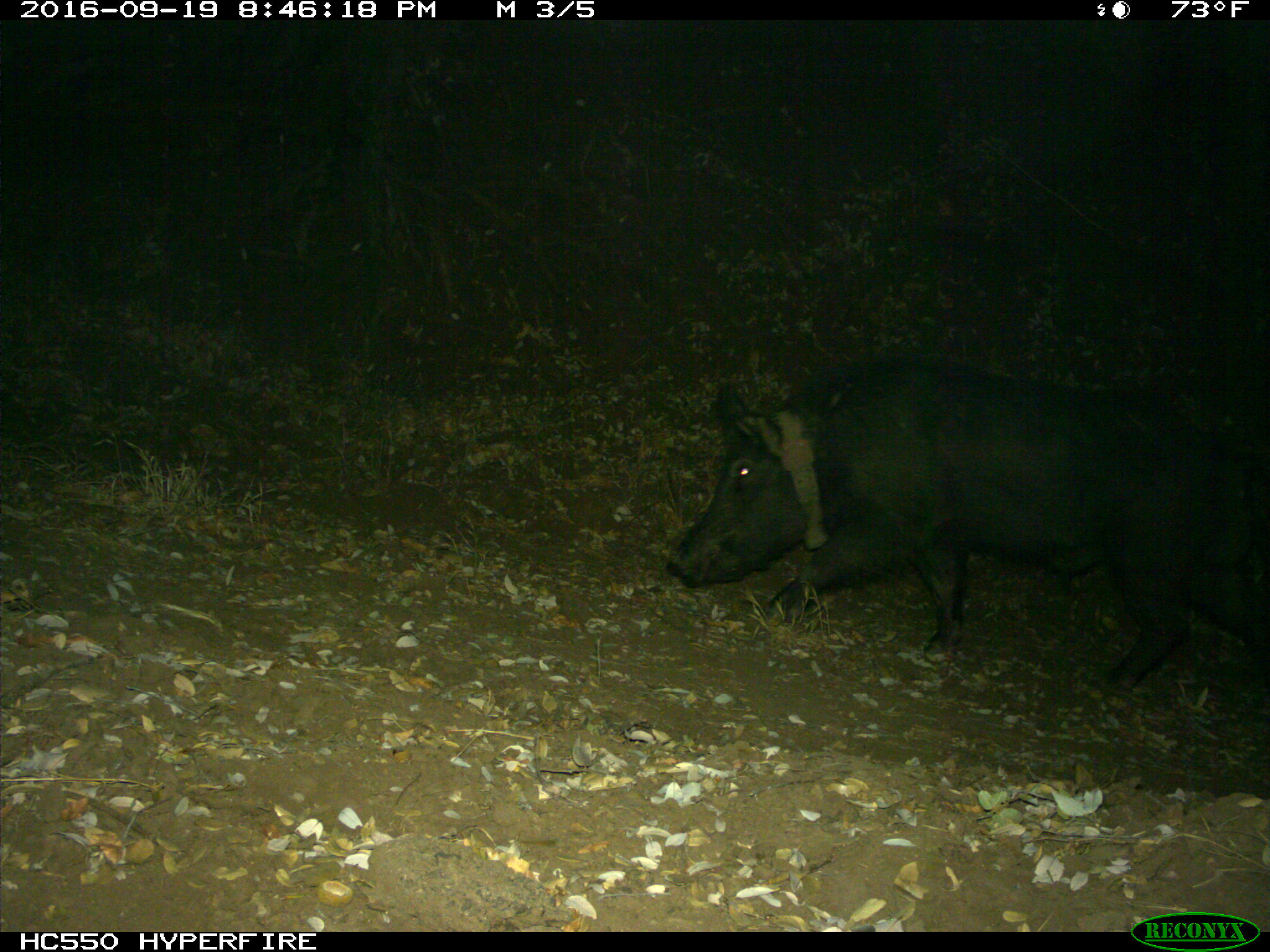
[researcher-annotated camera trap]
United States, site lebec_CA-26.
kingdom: Animalia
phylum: Chordata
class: Mammalia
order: Artiodactyla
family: Suidae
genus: Sus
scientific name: Sus scrofa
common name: wild boar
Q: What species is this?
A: Sus scrofa (wild boar).